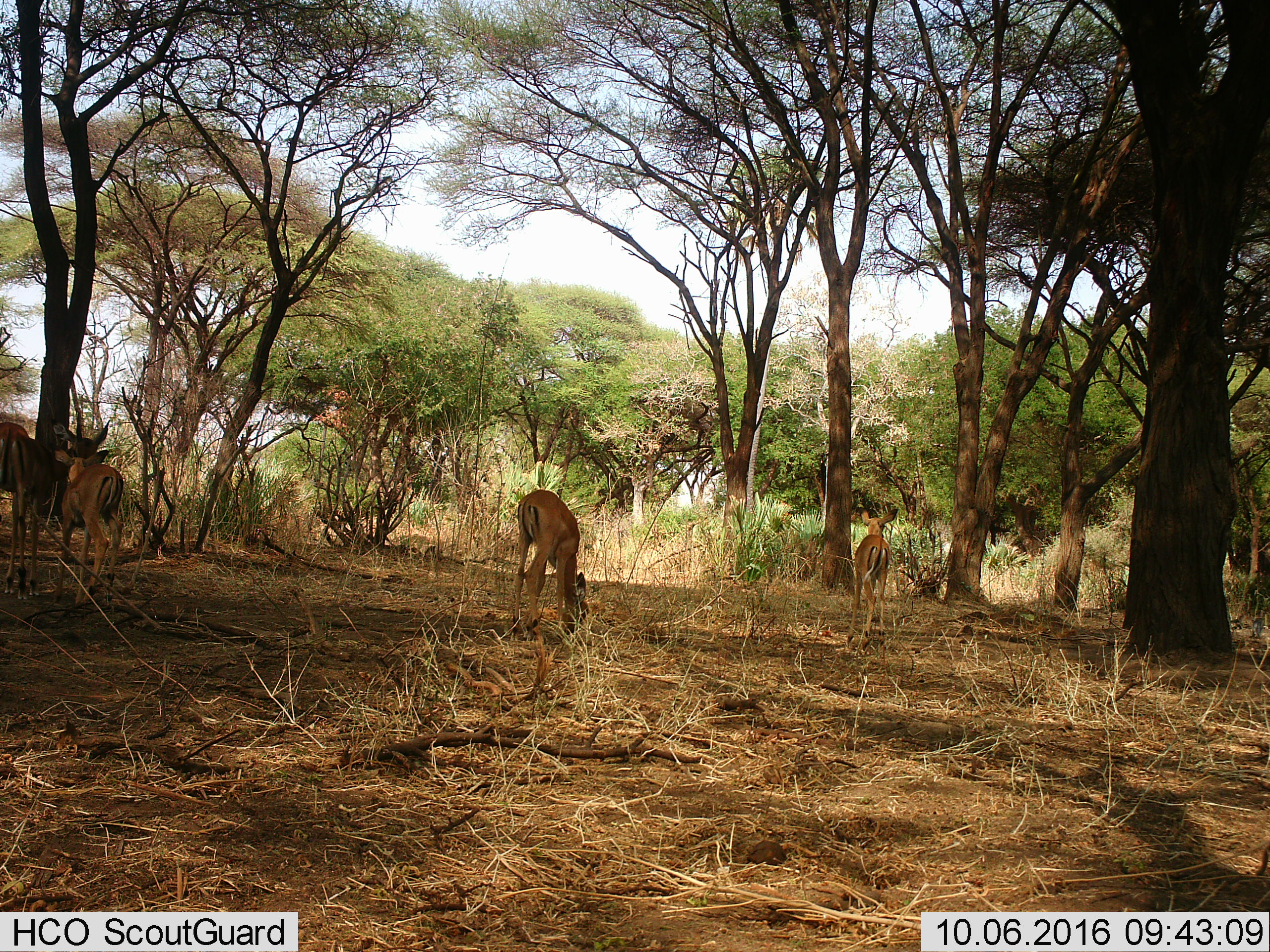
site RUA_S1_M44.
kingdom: Animalia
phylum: Chordata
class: Mammalia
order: Artiodactyla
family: Bovidae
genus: Aepyceros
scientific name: Aepyceros melampus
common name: impala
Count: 4.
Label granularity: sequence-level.